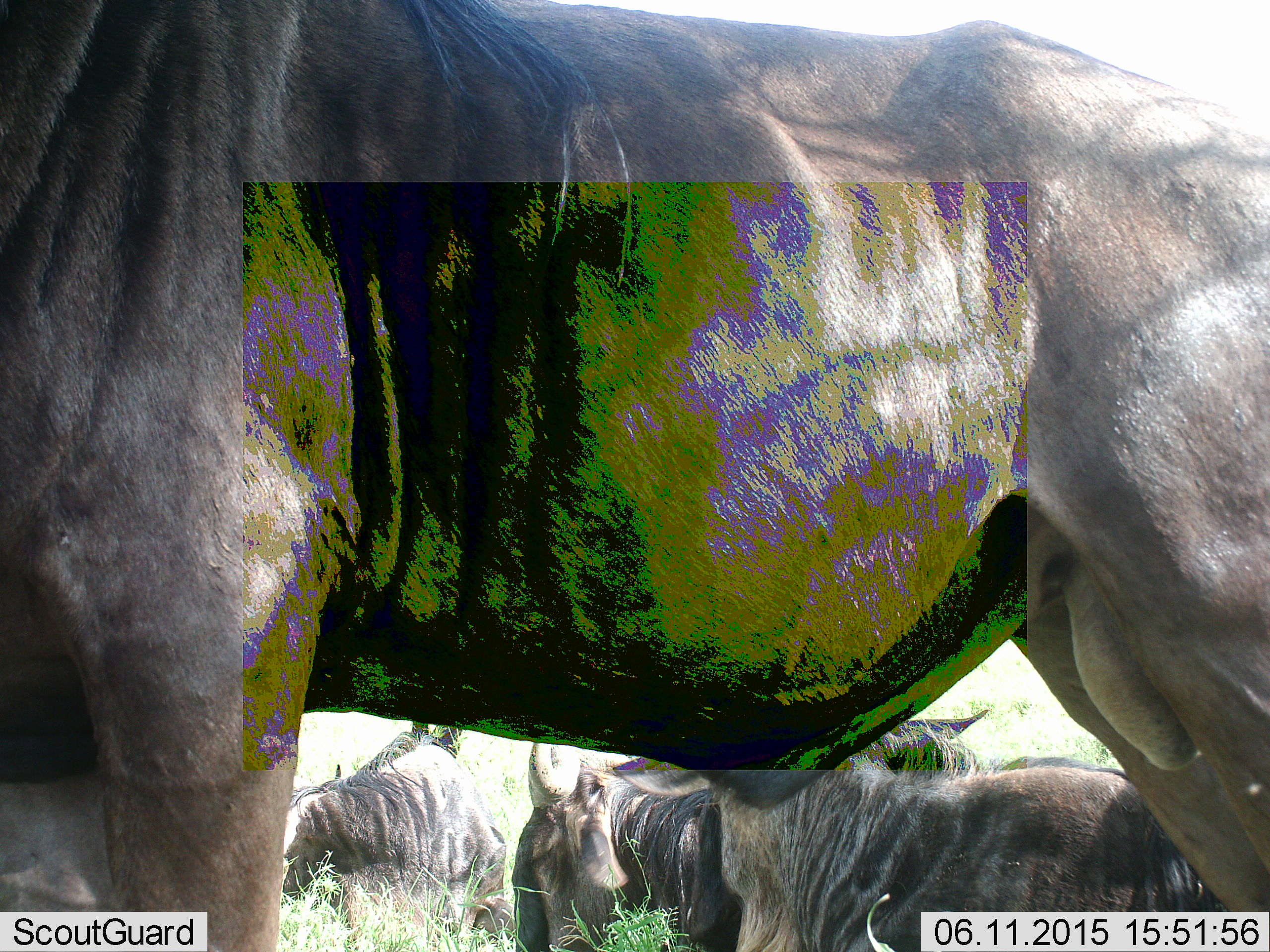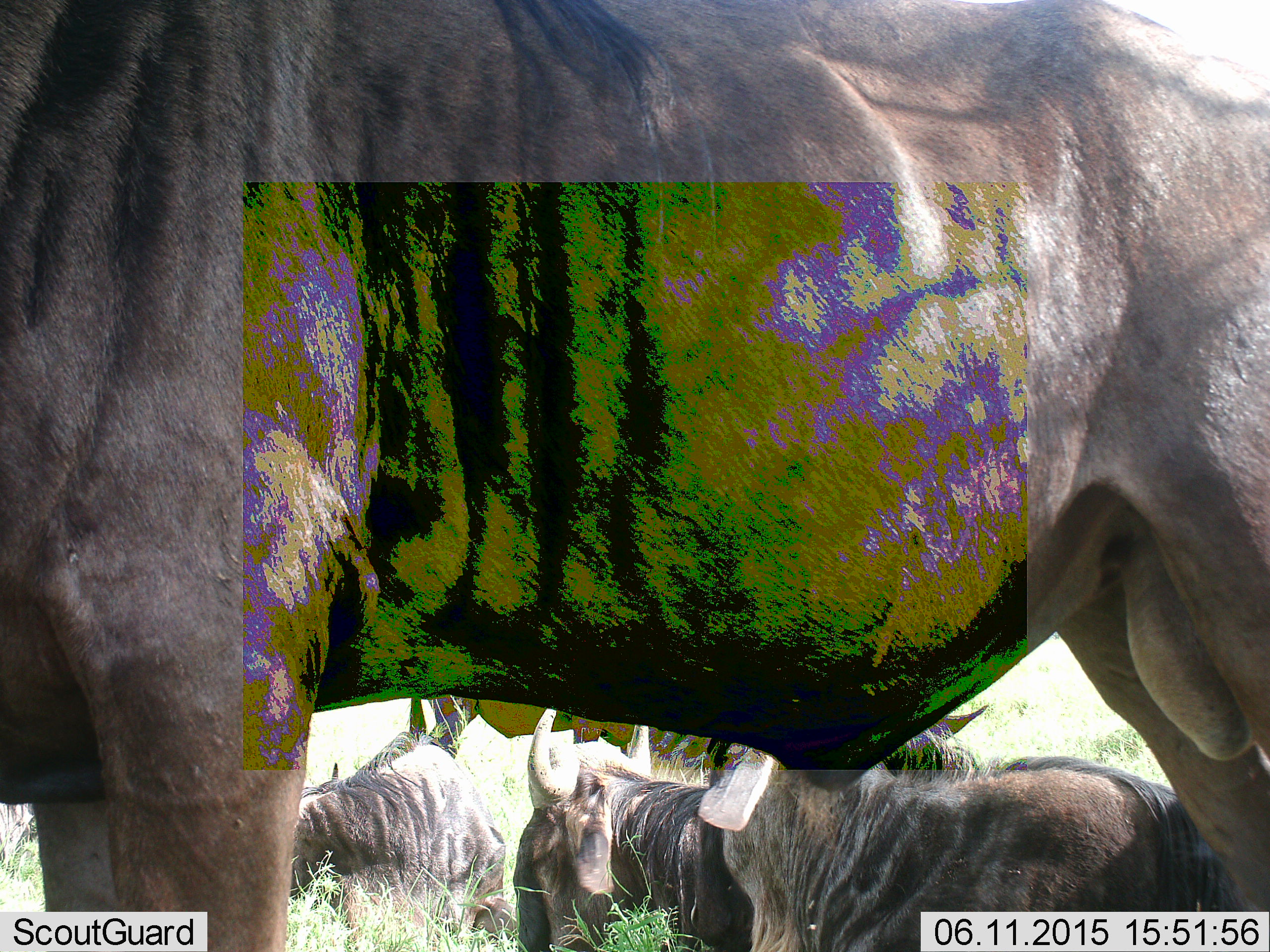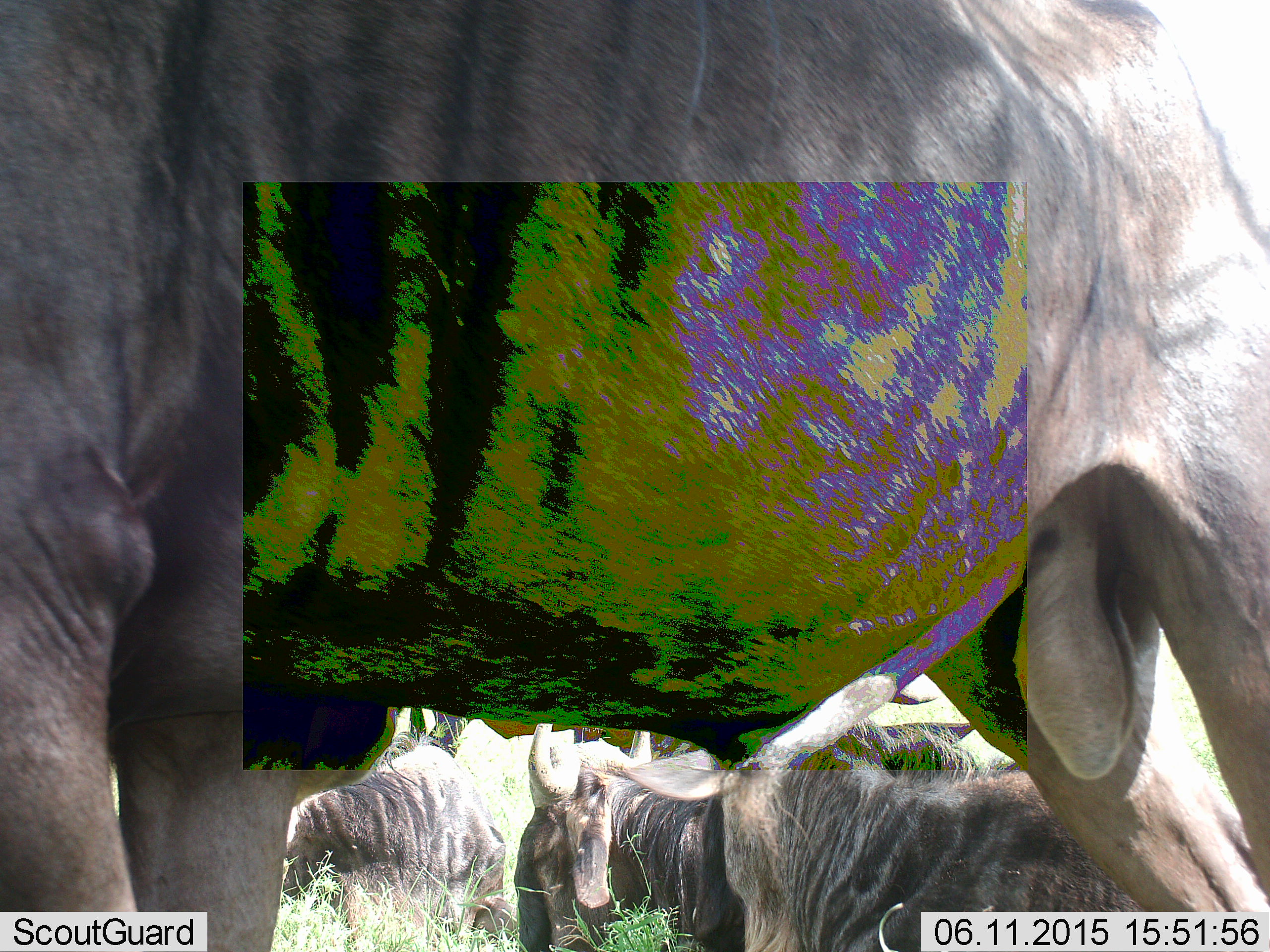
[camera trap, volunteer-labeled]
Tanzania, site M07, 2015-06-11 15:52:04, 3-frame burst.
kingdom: Animalia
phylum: Chordata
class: Mammalia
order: Artiodactyla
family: Bovidae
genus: Connochaetes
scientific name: Connochaetes taurinus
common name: blue wildebeest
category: wildebeest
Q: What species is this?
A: Wildebeest (blue wildebeest) (Connochaetes taurinus).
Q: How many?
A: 5.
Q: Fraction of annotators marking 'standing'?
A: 70%.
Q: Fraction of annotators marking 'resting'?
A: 90%.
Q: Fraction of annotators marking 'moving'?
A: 10%.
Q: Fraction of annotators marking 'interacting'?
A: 0%.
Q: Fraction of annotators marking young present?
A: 0%.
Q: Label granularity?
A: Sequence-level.